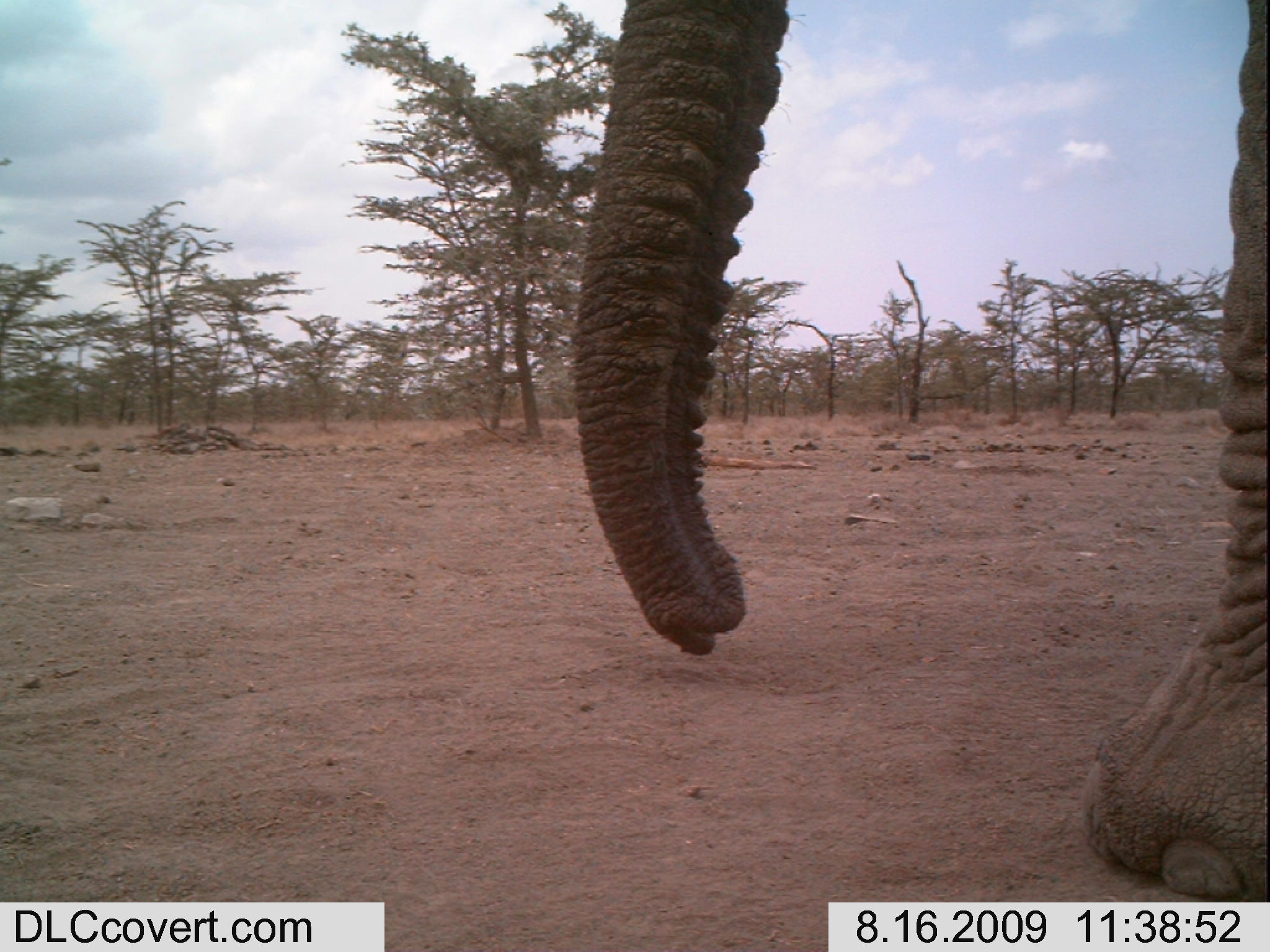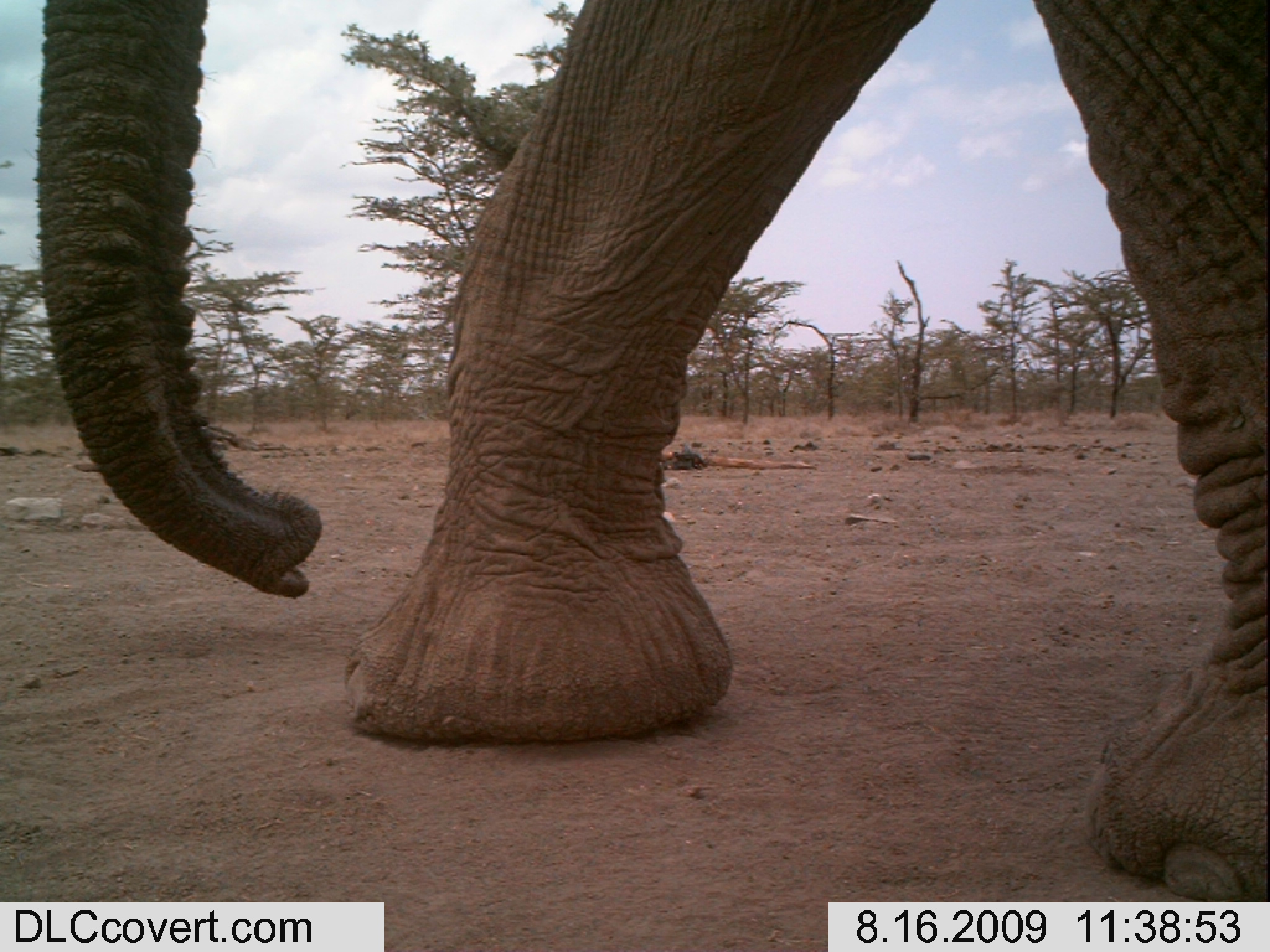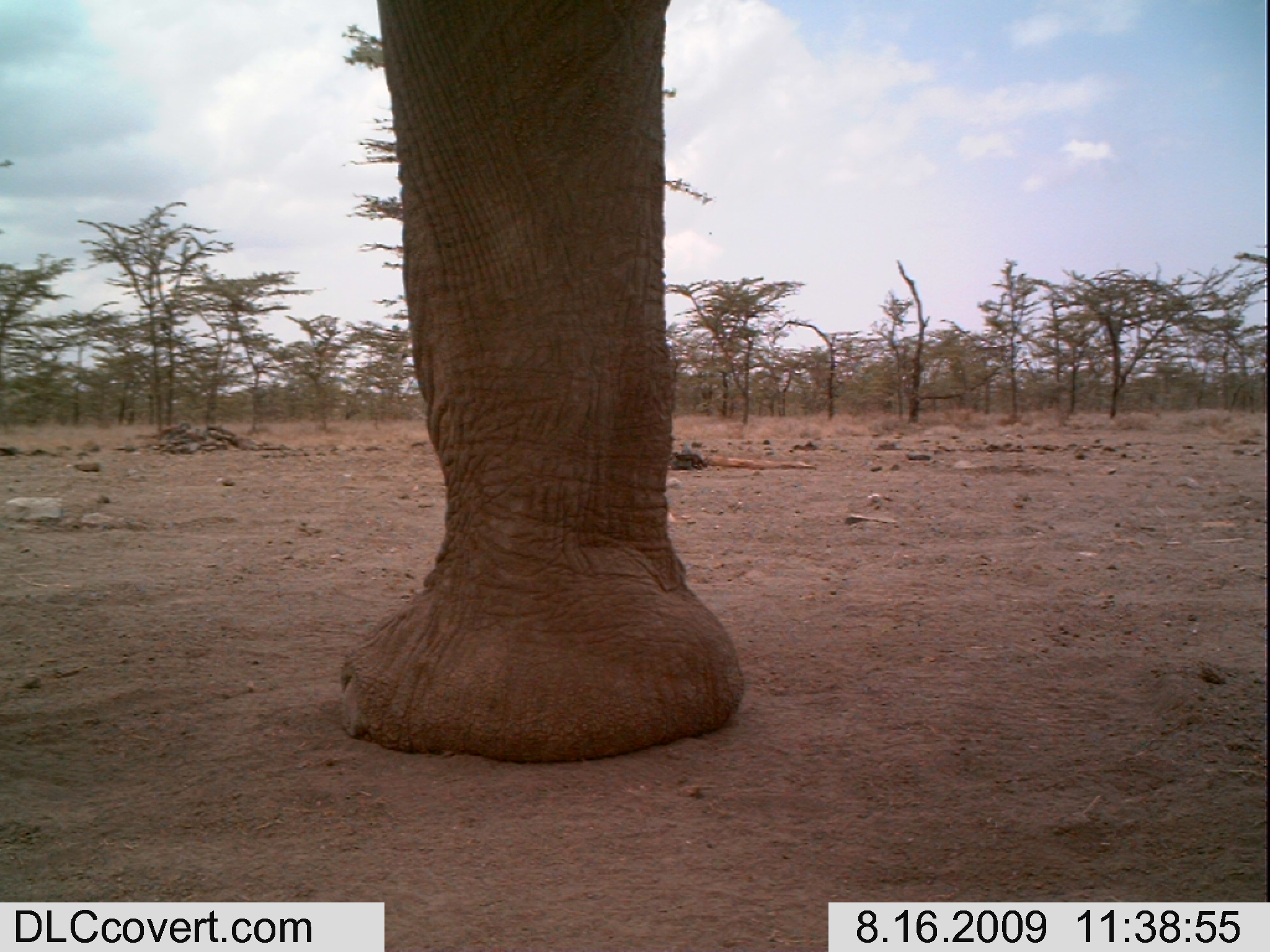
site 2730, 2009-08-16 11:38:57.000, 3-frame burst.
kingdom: Animalia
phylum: Chordata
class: Mammalia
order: Proboscidea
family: Elephantidae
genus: Loxodonta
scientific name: Loxodonta africana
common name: african bush elephant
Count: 1.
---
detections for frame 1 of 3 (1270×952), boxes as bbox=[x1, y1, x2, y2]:
loxodonta africana: bbox=[573, 0, 1270, 901]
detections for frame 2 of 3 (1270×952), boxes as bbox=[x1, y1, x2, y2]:
loxodonta africana: bbox=[35, 0, 1270, 902]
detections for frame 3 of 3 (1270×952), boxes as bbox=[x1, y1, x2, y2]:
loxodonta africana: bbox=[330, 0, 747, 763]